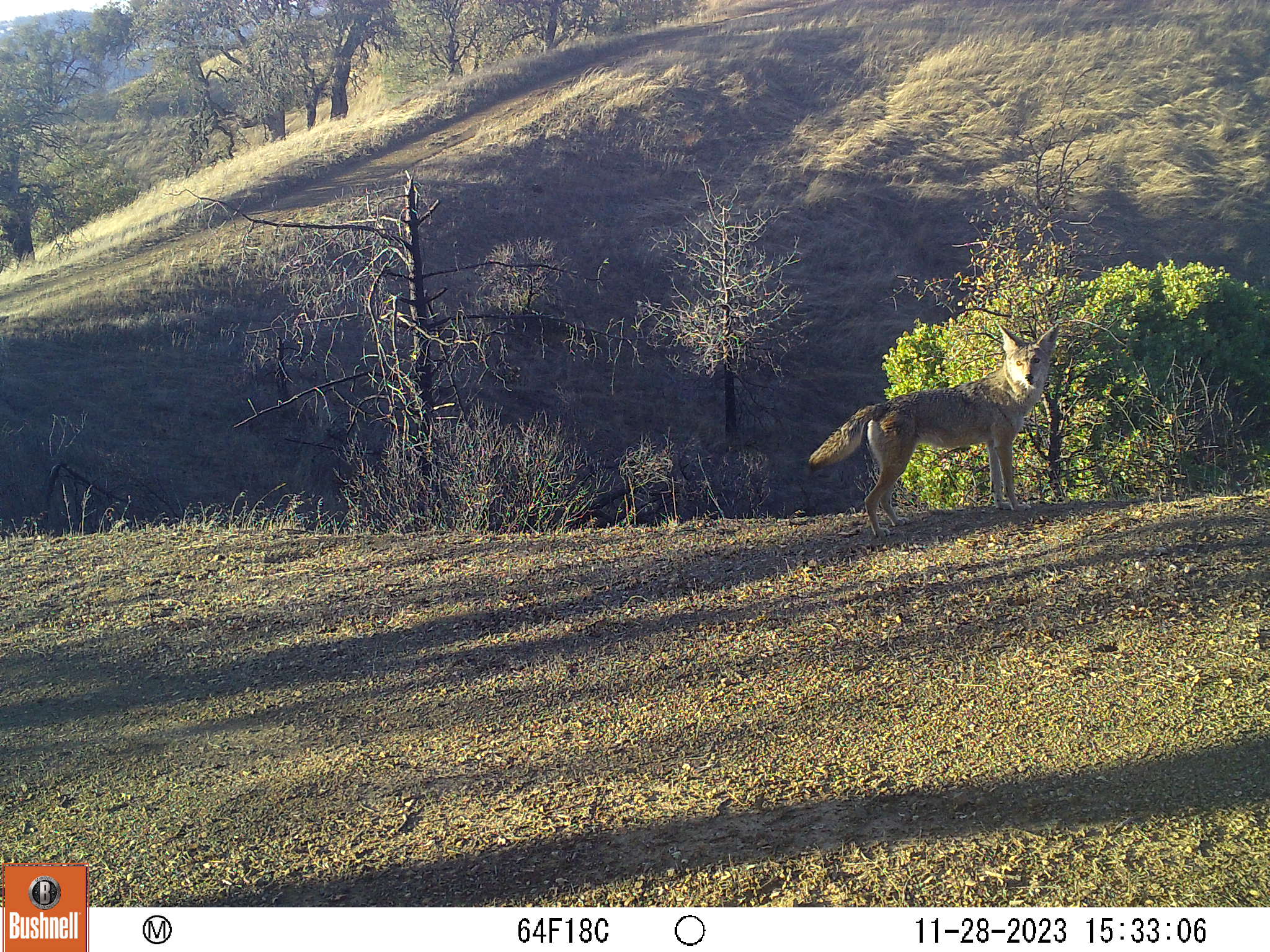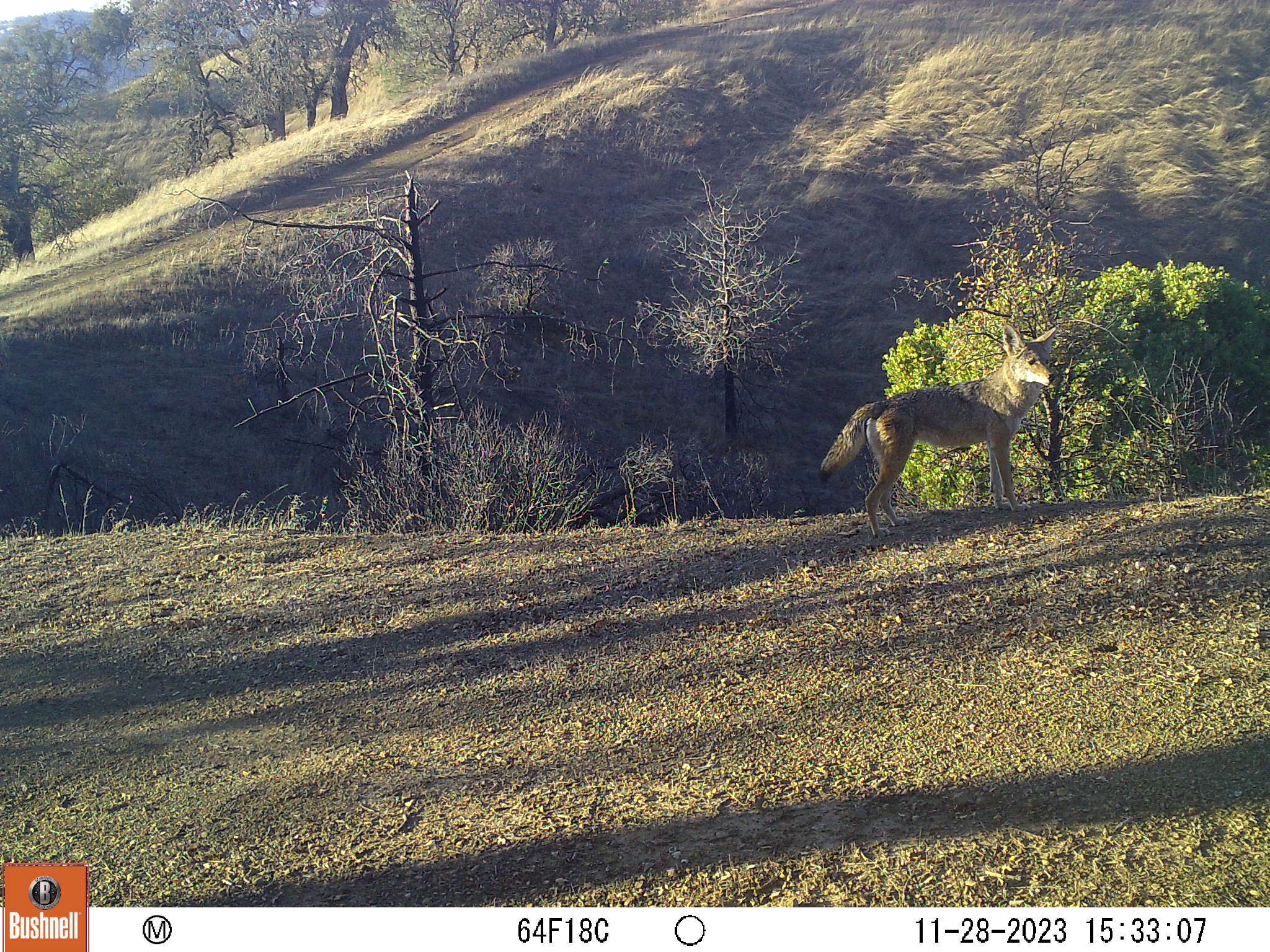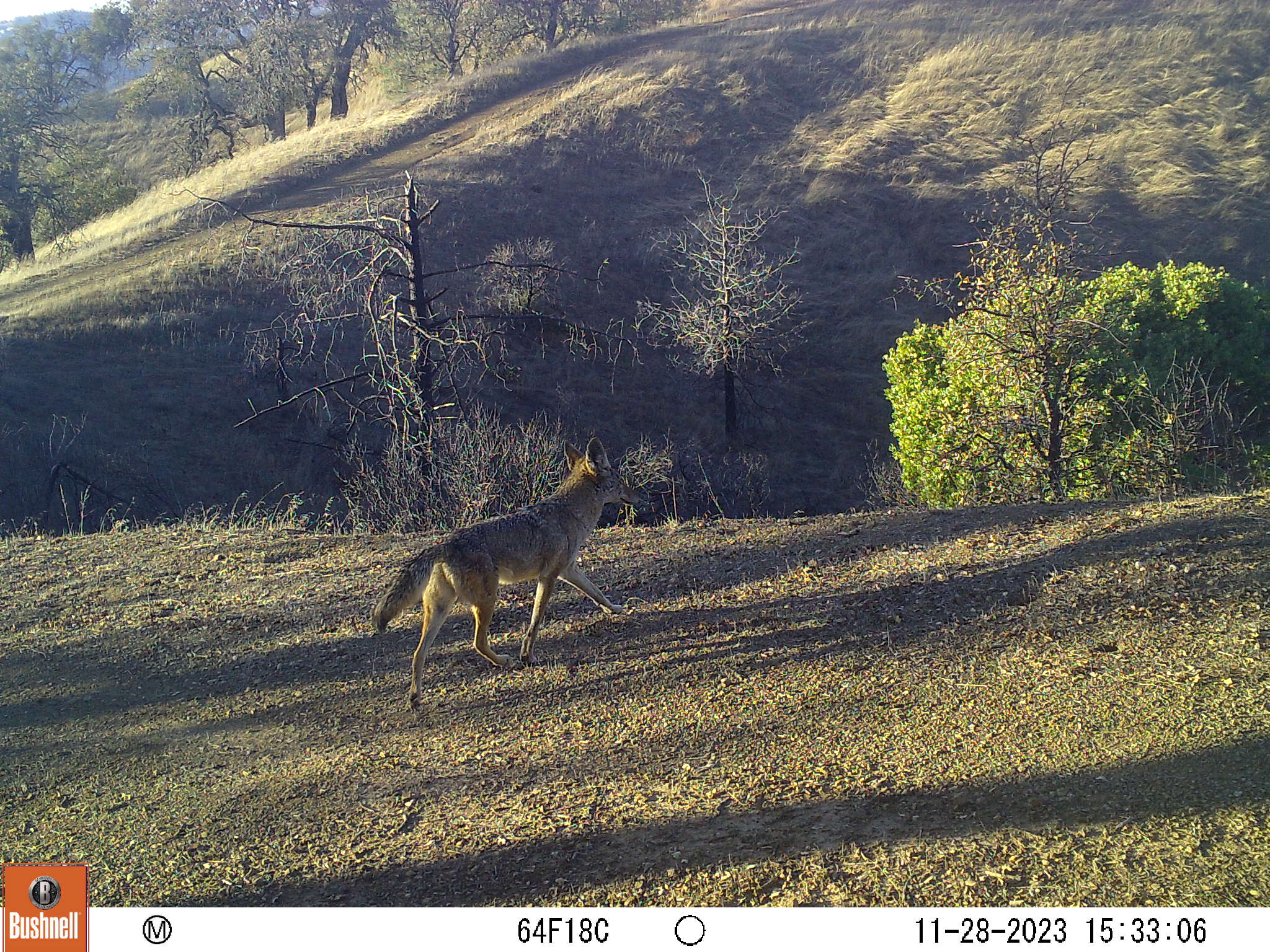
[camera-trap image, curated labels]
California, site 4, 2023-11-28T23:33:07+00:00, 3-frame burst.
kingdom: Animalia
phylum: Chordata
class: Mammalia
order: Carnivora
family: Canidae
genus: Canis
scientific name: Canis latrans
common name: coyote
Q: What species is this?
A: Coyote (Canis latrans).